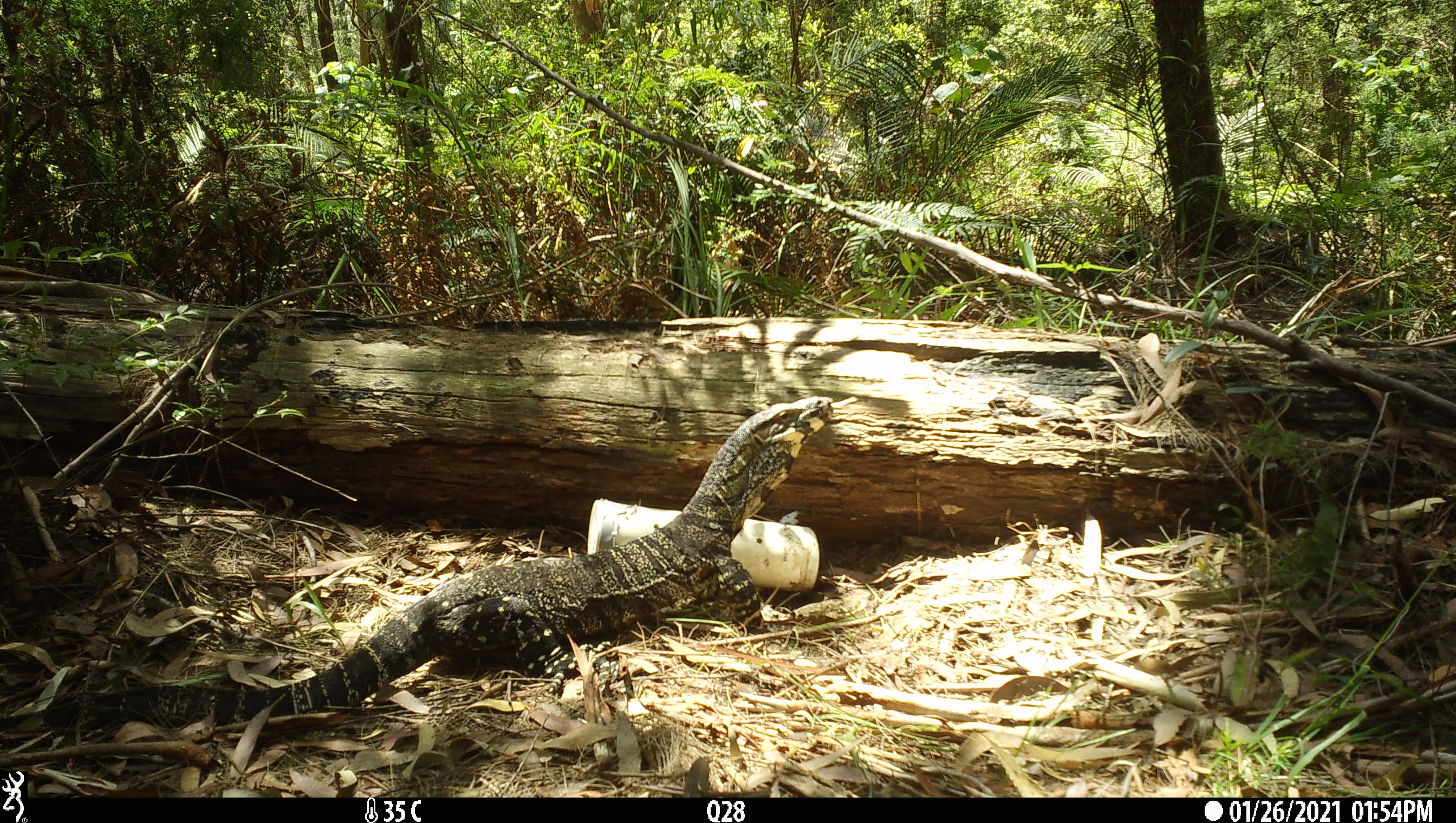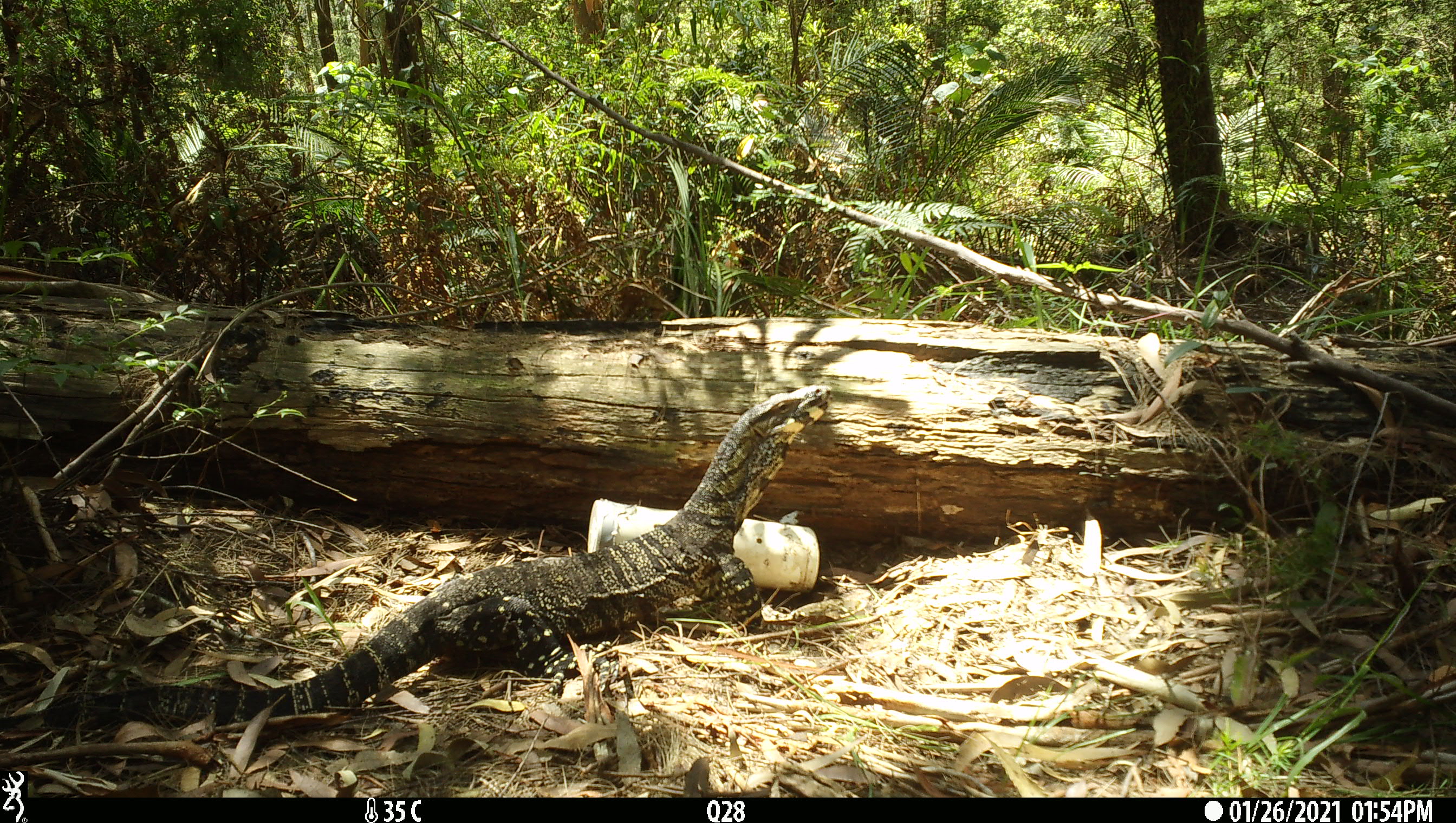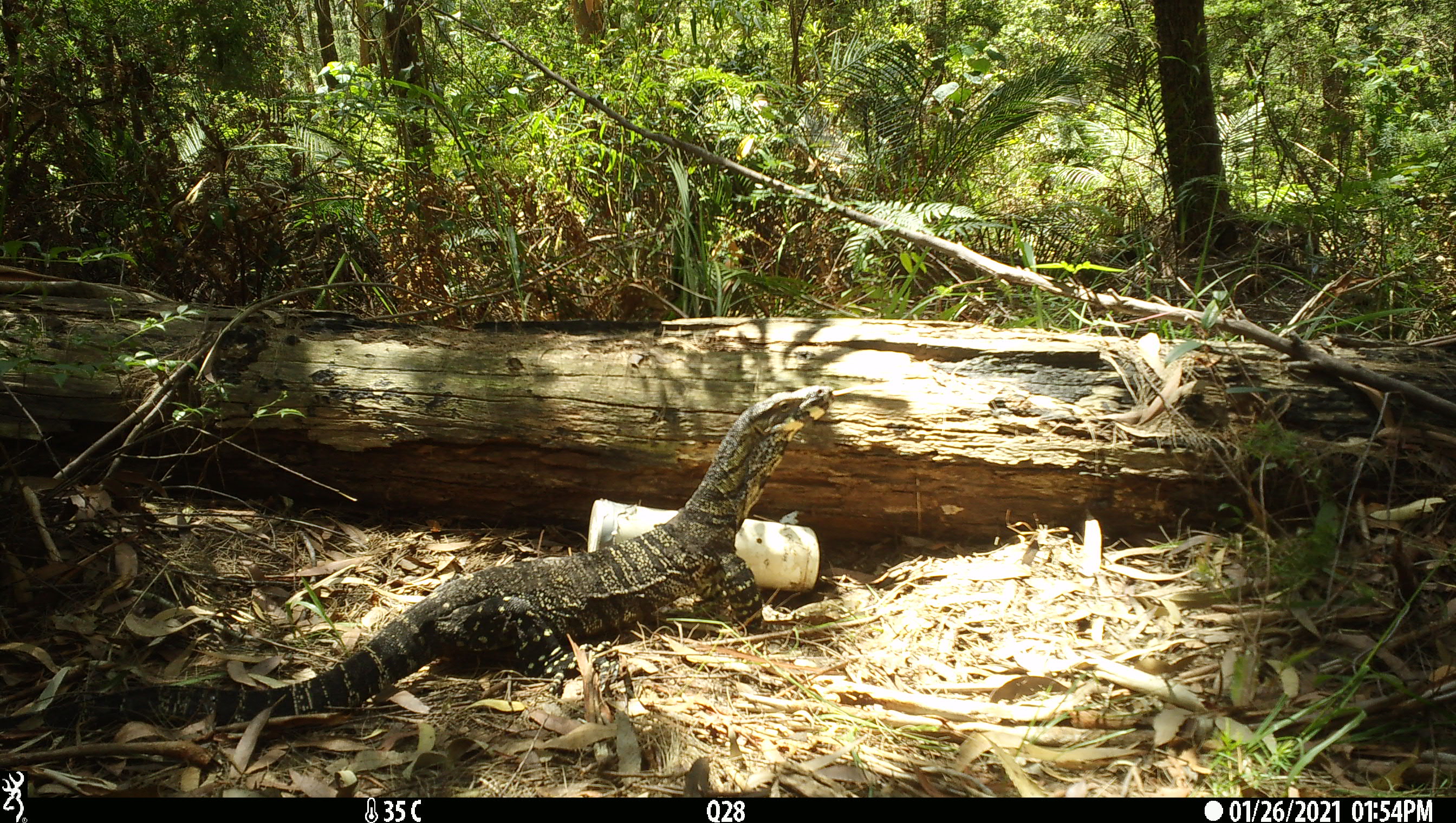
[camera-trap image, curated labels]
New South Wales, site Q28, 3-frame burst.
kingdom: Animalia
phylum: Chordata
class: Reptilia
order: Squamata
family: Varanidae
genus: Varanus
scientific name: Varanus varius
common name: lace monitor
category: goanna